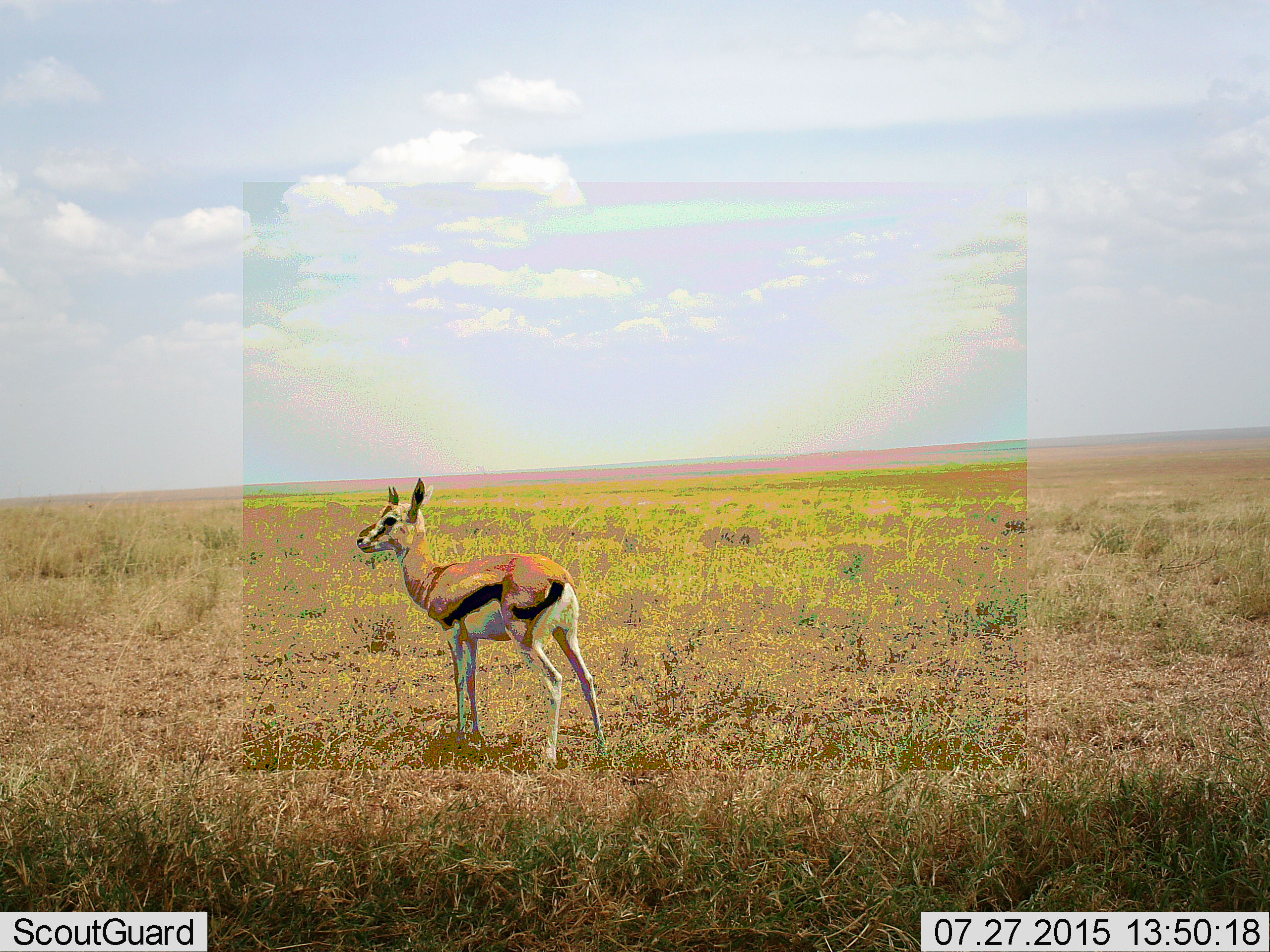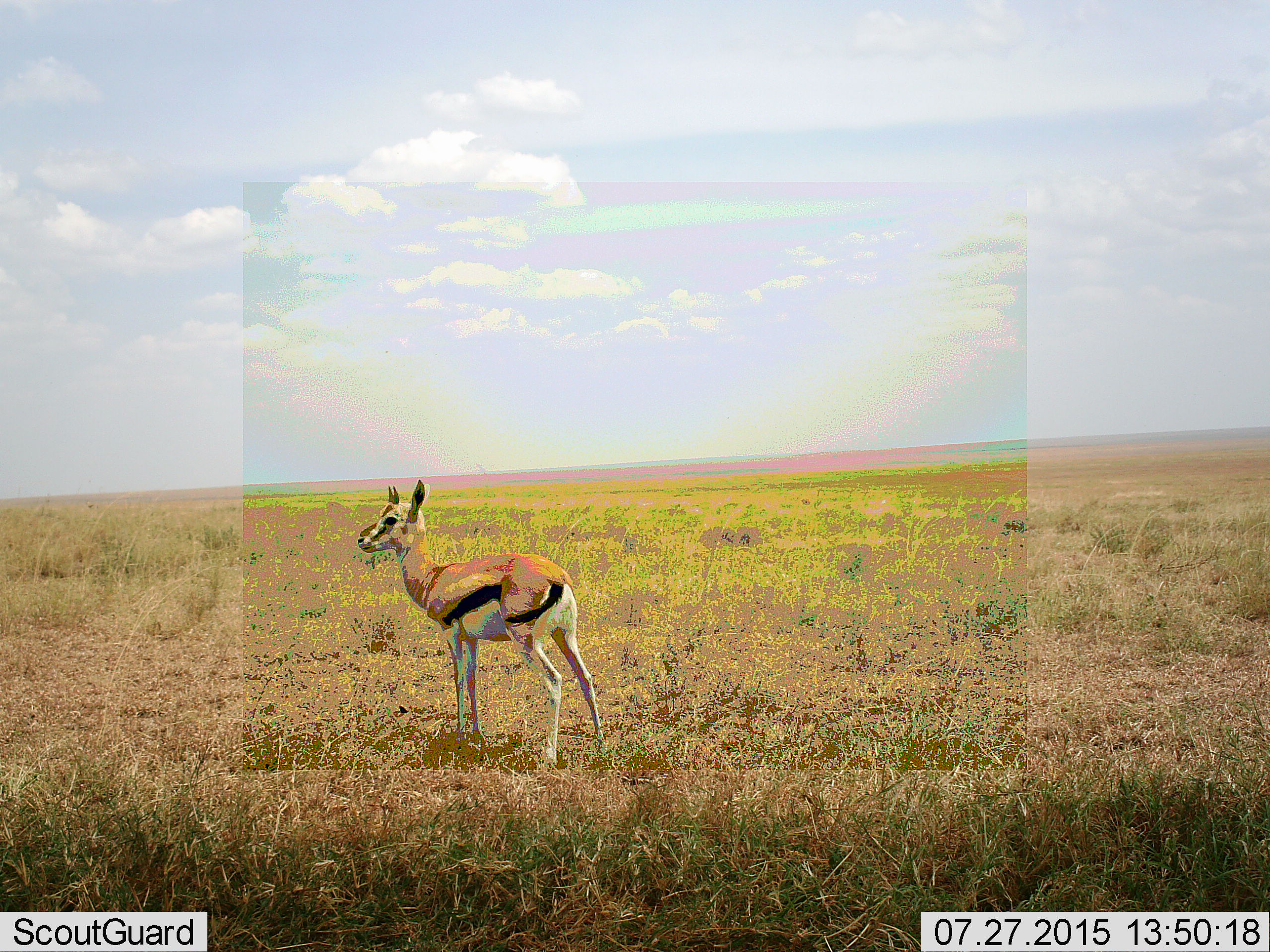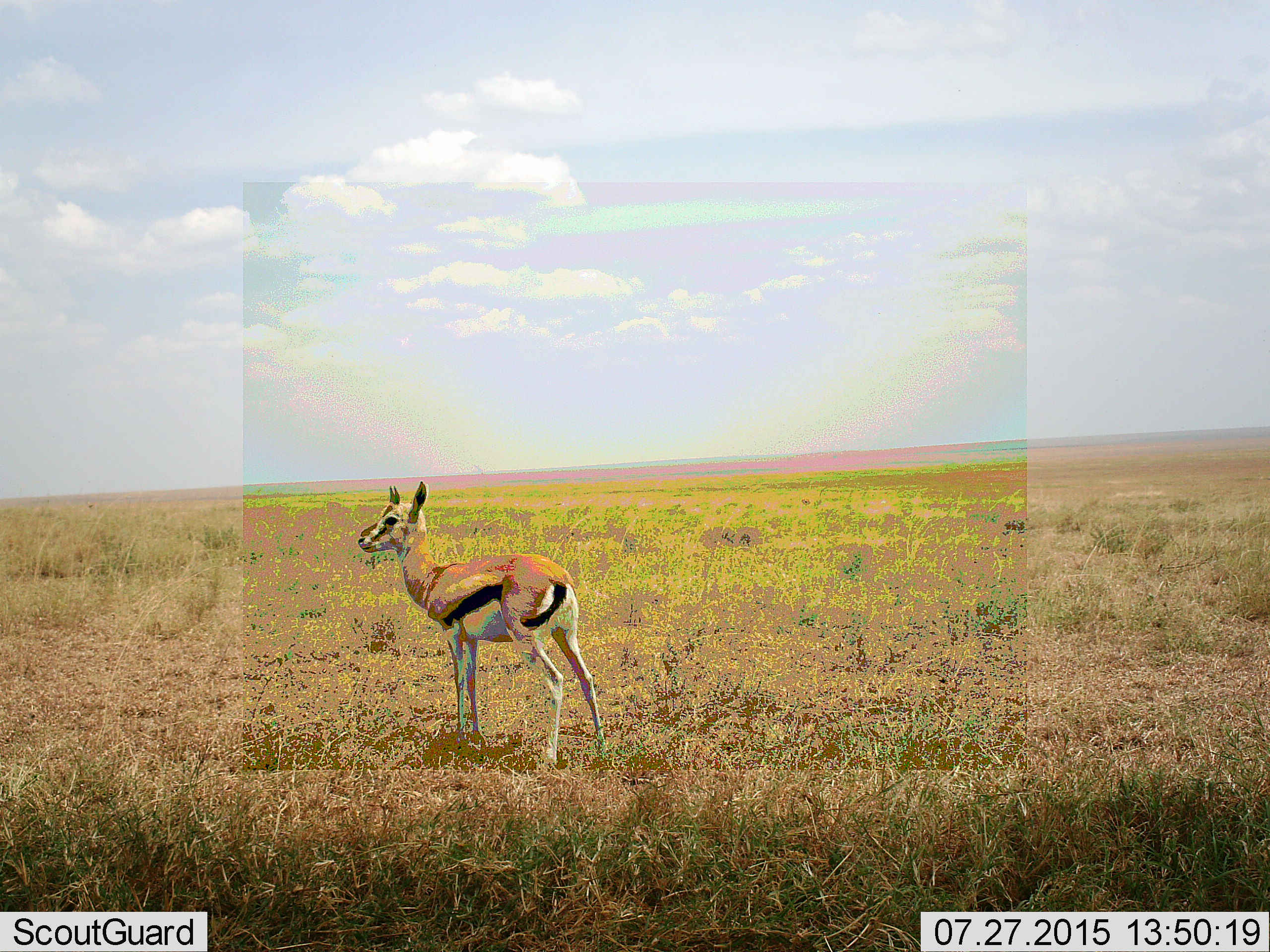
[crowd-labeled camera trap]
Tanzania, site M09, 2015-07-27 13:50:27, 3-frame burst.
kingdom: Animalia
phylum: Chordata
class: Mammalia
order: Artiodactyla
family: Bovidae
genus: Eudorcas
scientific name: Eudorcas thomsonii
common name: thomson's gazelle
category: gazellethomsons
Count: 1.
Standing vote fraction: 100%.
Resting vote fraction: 0%.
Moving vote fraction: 0%.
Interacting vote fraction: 0%.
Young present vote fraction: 22%.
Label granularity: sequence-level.